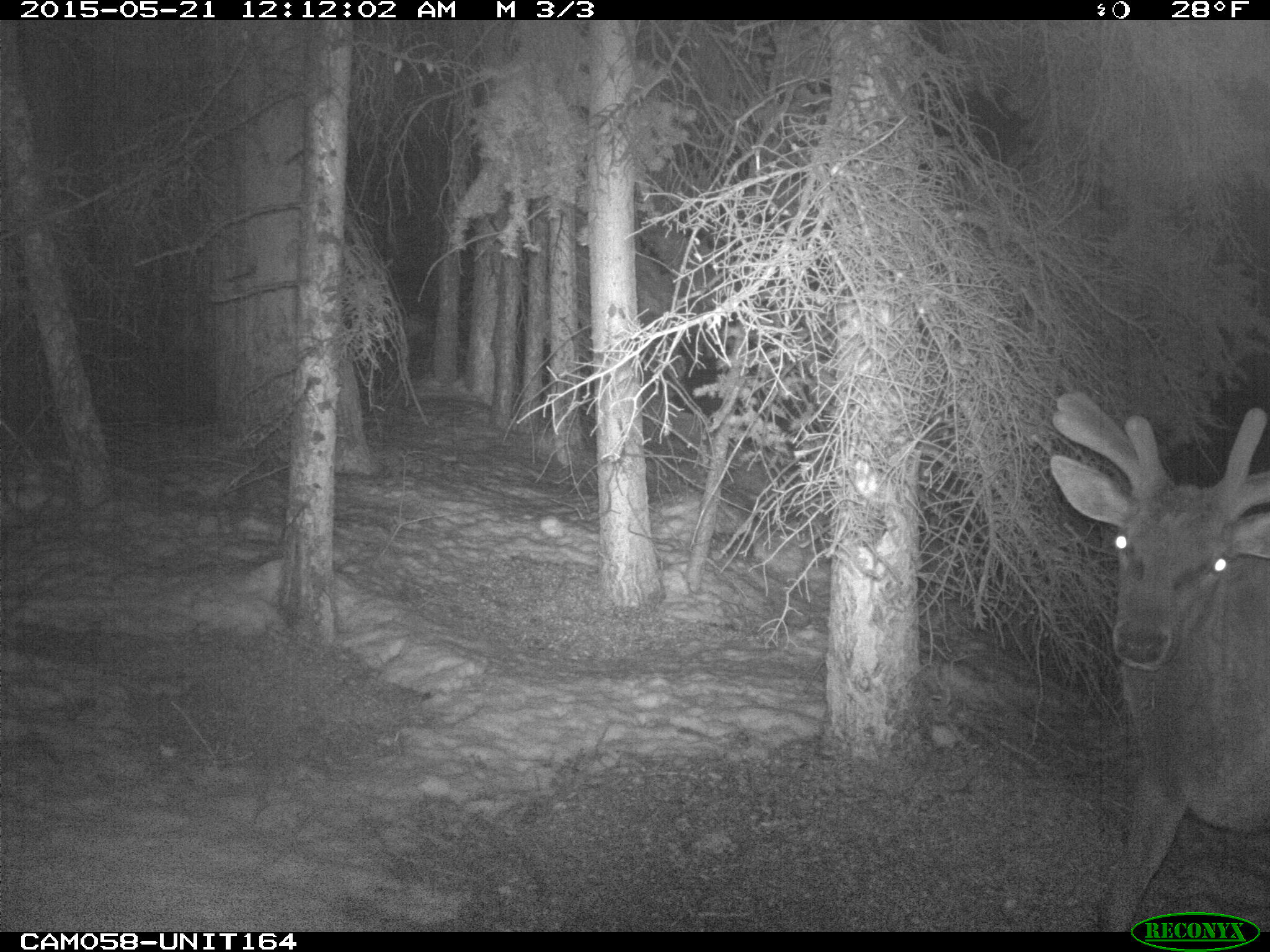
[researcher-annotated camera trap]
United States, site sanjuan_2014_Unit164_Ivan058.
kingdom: Animalia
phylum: Chordata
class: Mammalia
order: Artiodactyla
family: Cervidae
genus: Cervus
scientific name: Cervus elaphus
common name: red deer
Cervus elaphus (red deer).